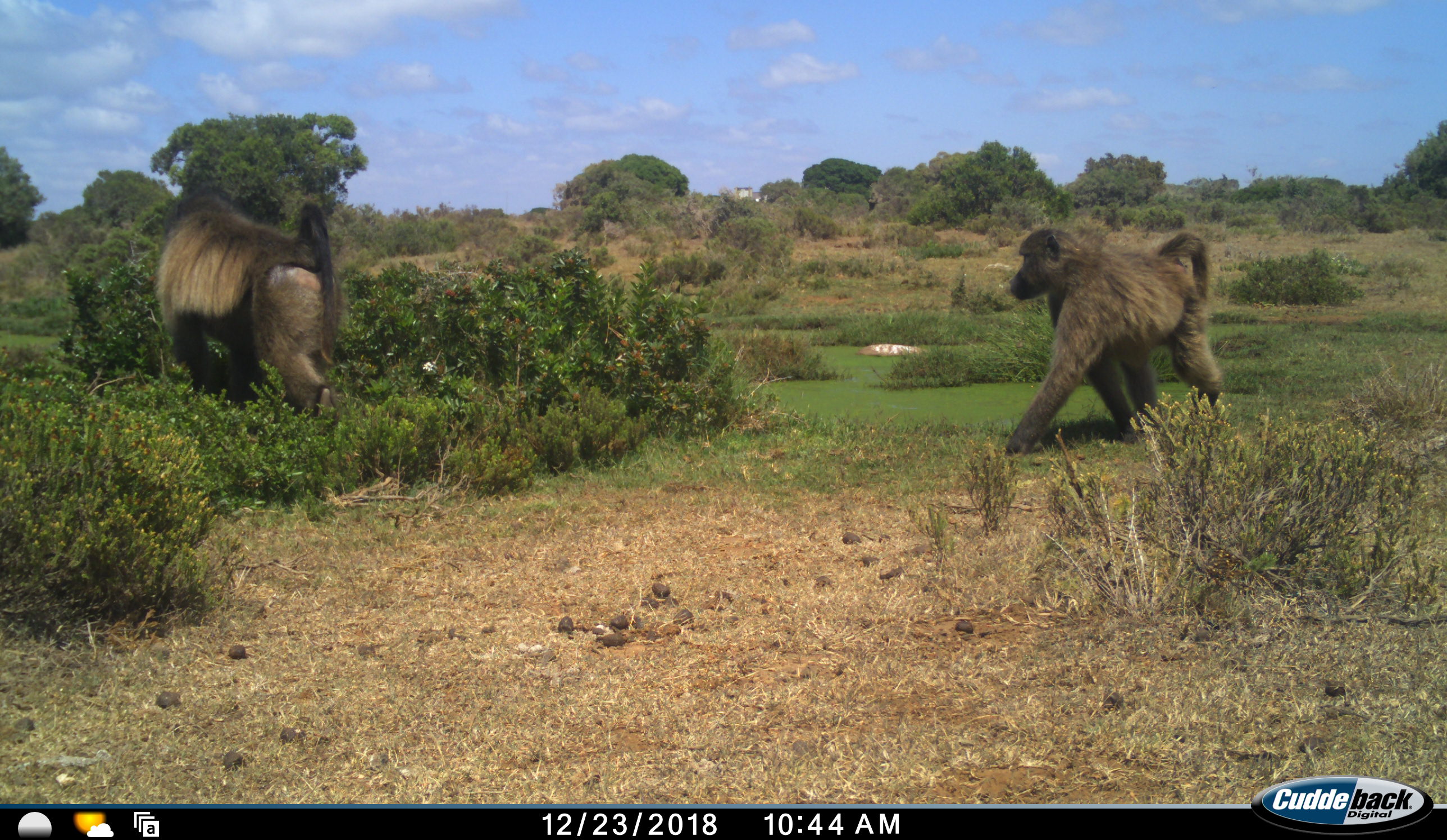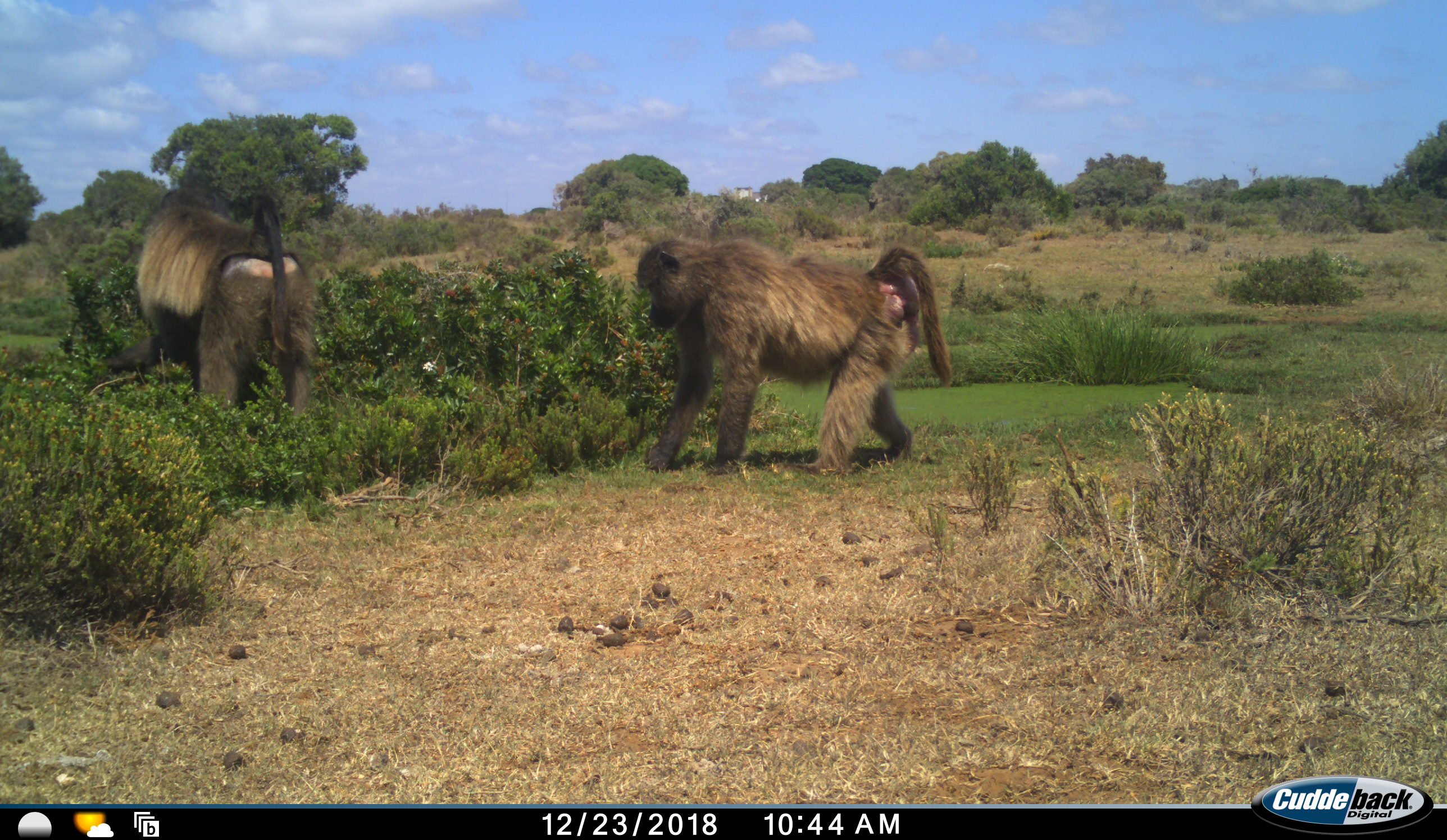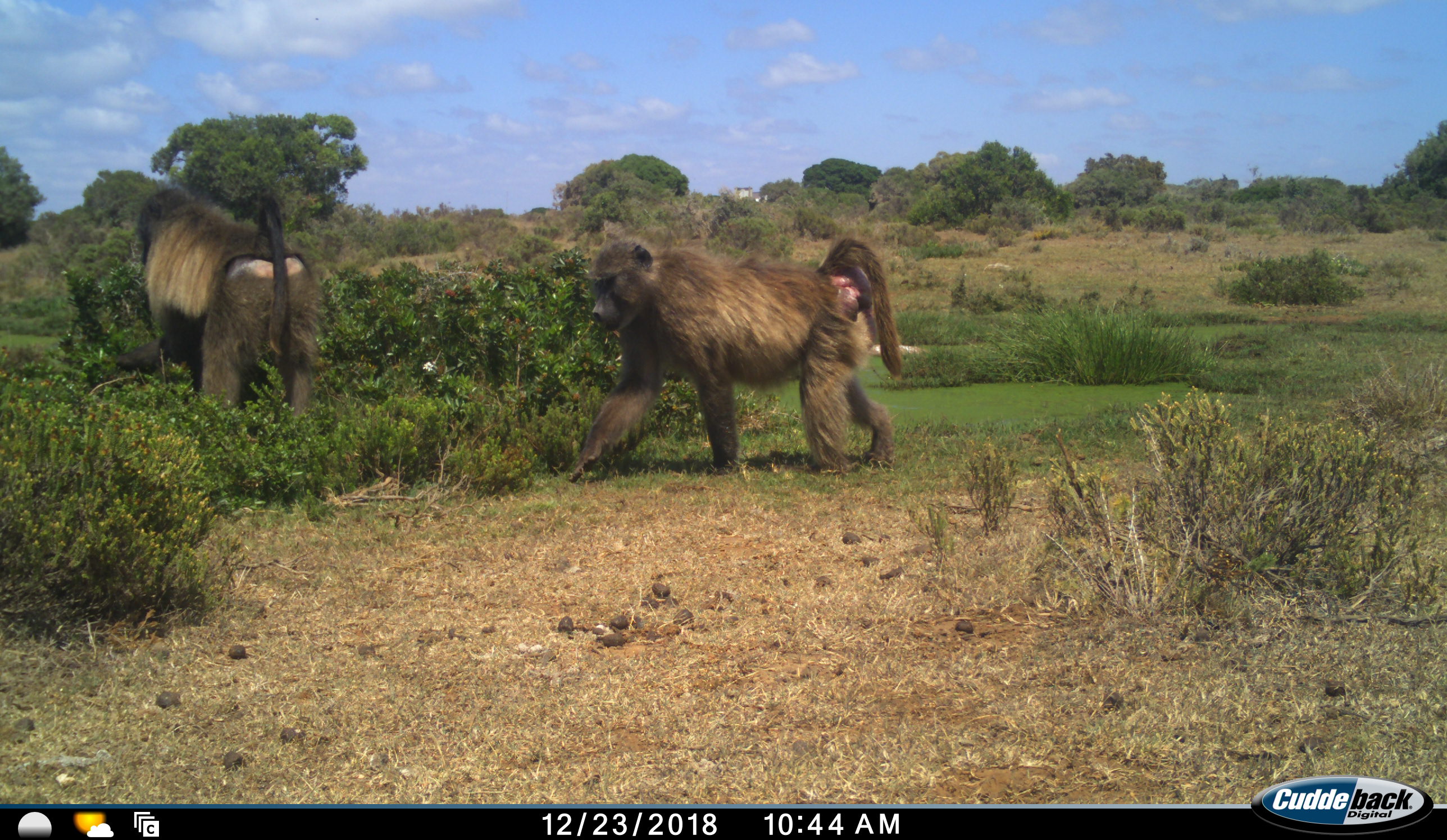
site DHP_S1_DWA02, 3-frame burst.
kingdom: Animalia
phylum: Chordata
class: Mammalia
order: Primates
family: Cercopithecidae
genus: Papio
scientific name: Papio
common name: baboon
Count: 2.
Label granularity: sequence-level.